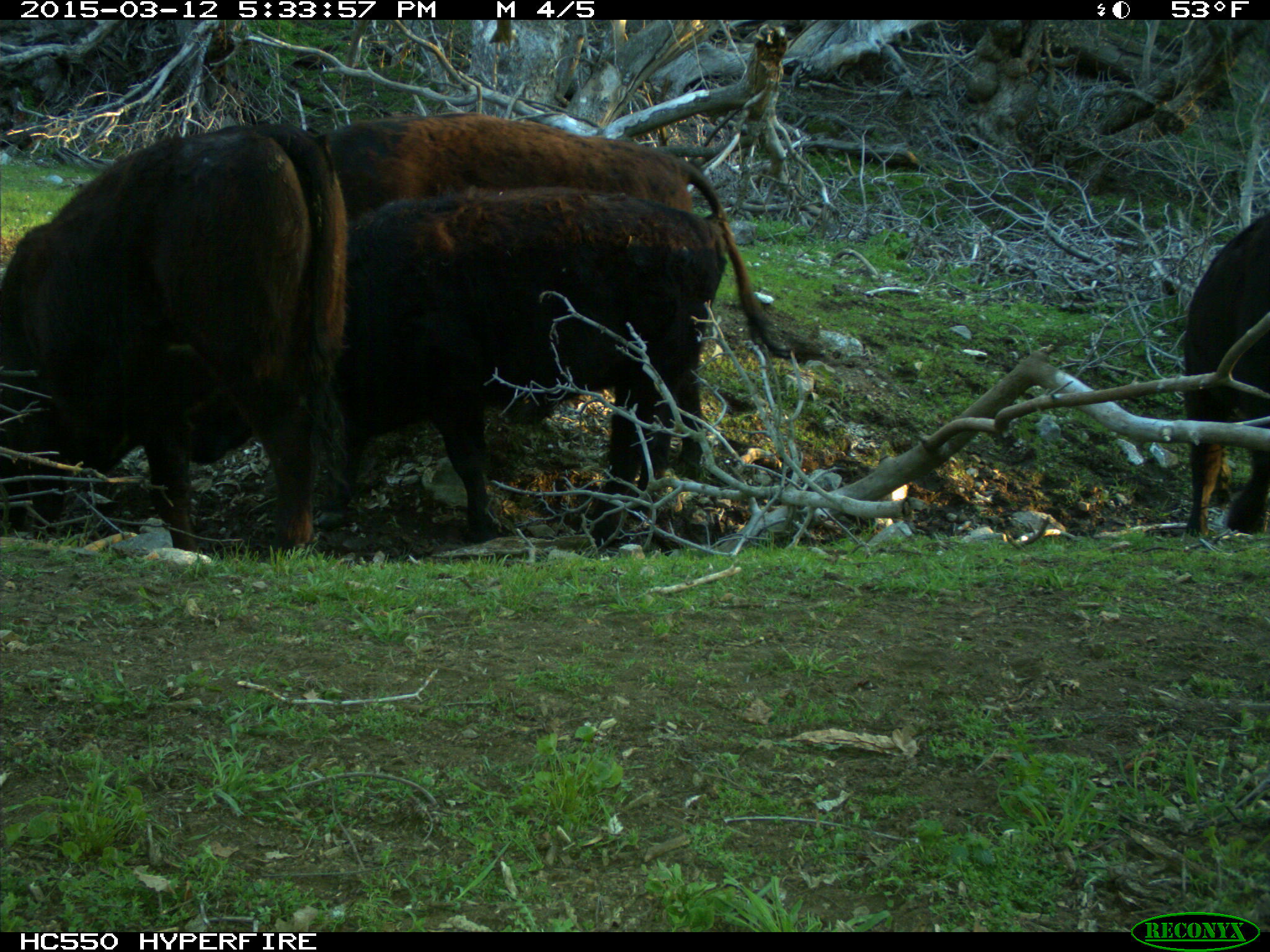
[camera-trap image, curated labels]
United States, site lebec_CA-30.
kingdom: Animalia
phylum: Chordata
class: Mammalia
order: Artiodactyla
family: Bovidae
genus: Bos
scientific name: Bos taurus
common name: domestic cow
Bos taurus (domestic cow).